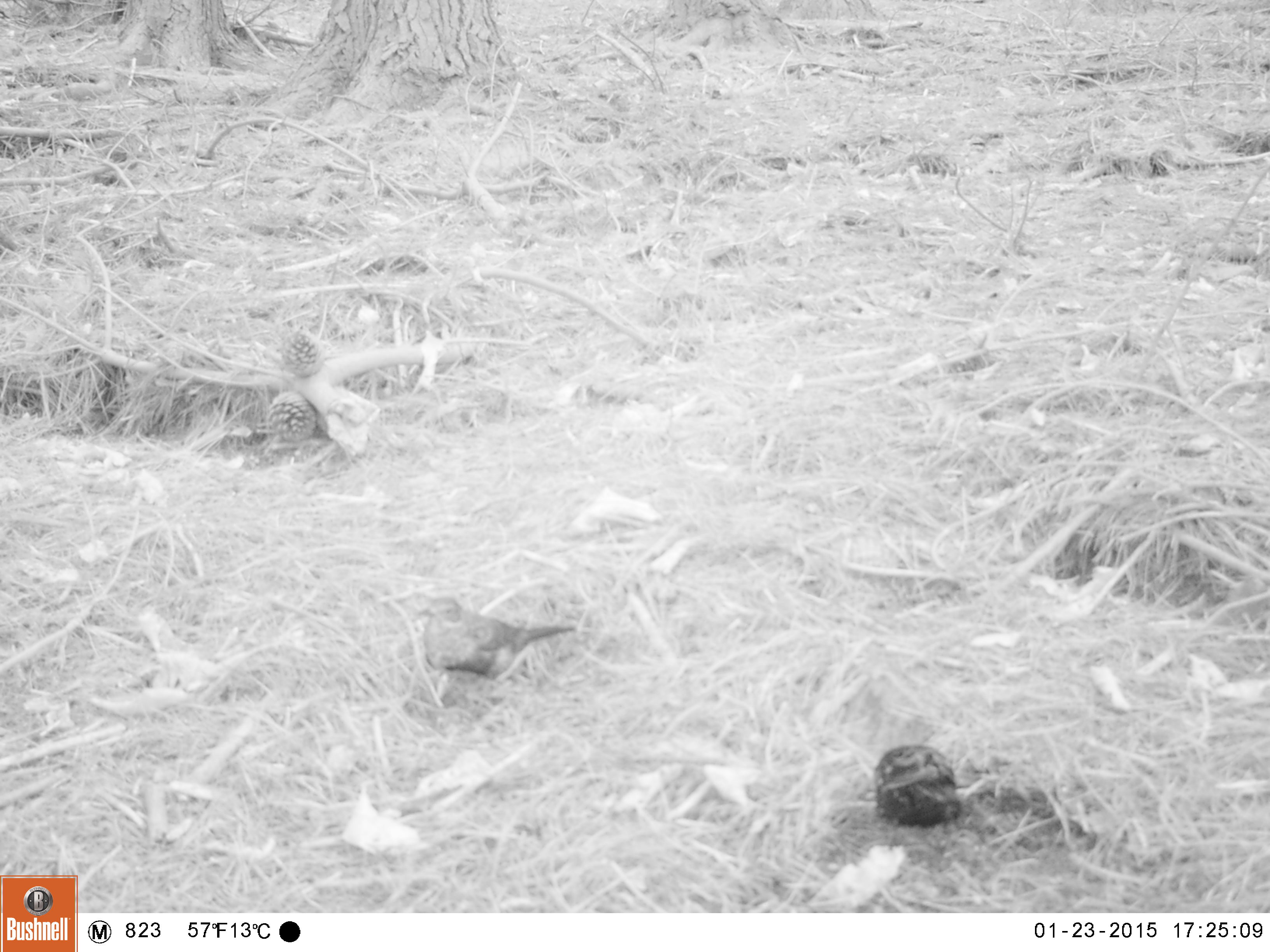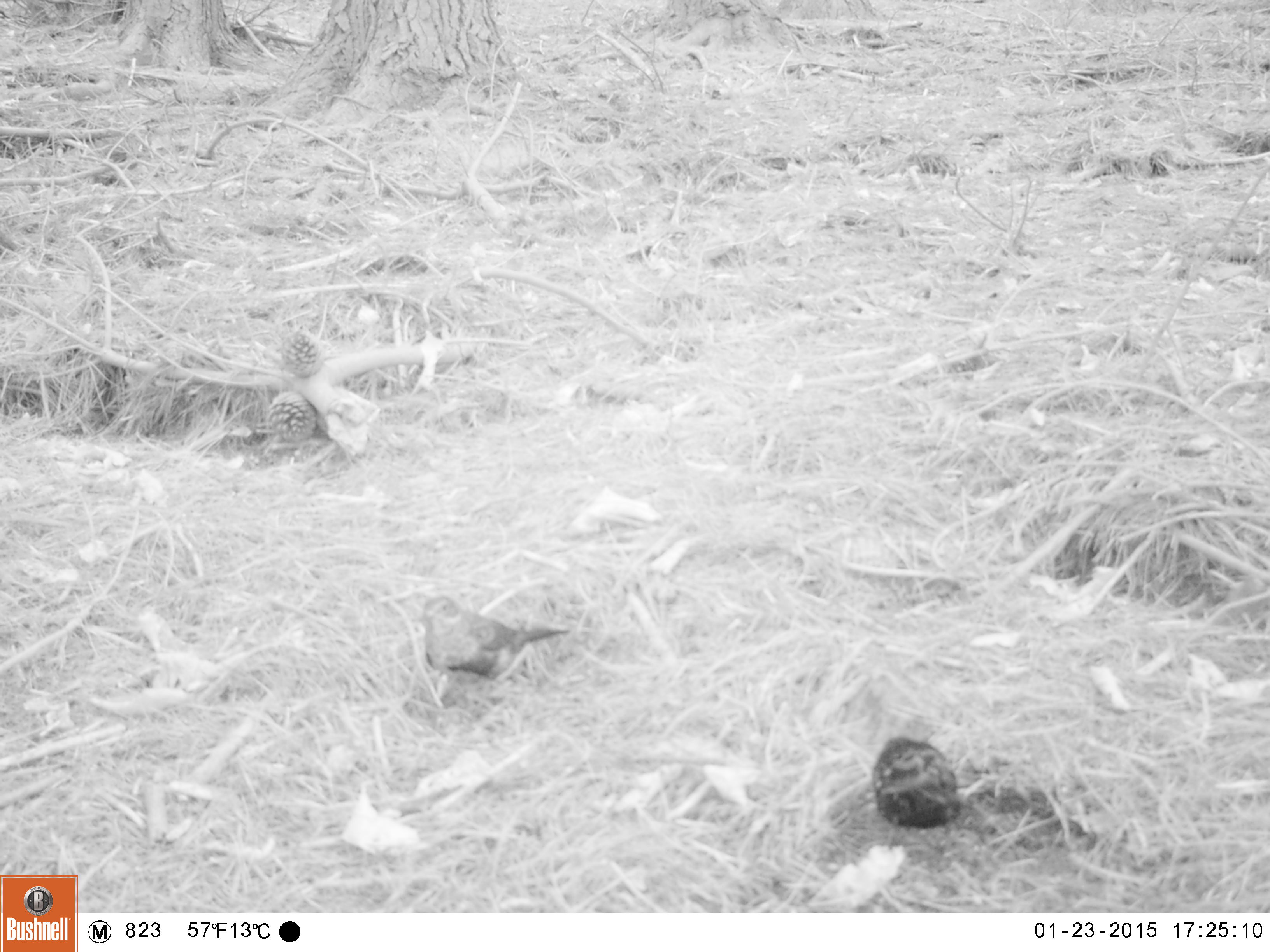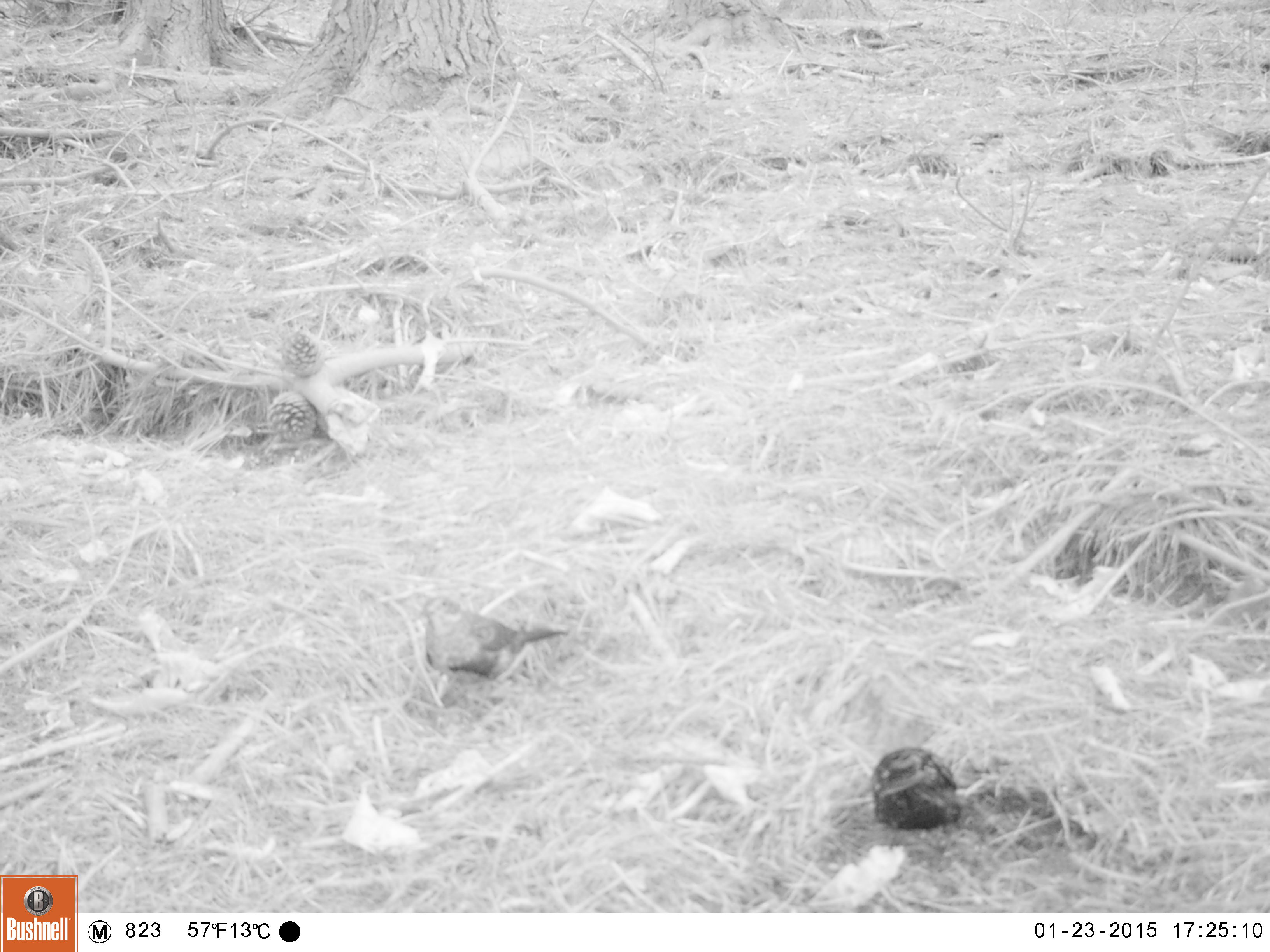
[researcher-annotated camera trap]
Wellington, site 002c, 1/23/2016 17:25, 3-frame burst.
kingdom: Animalia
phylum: Chordata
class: Aves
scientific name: Aves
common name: bird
Bird (Aves).